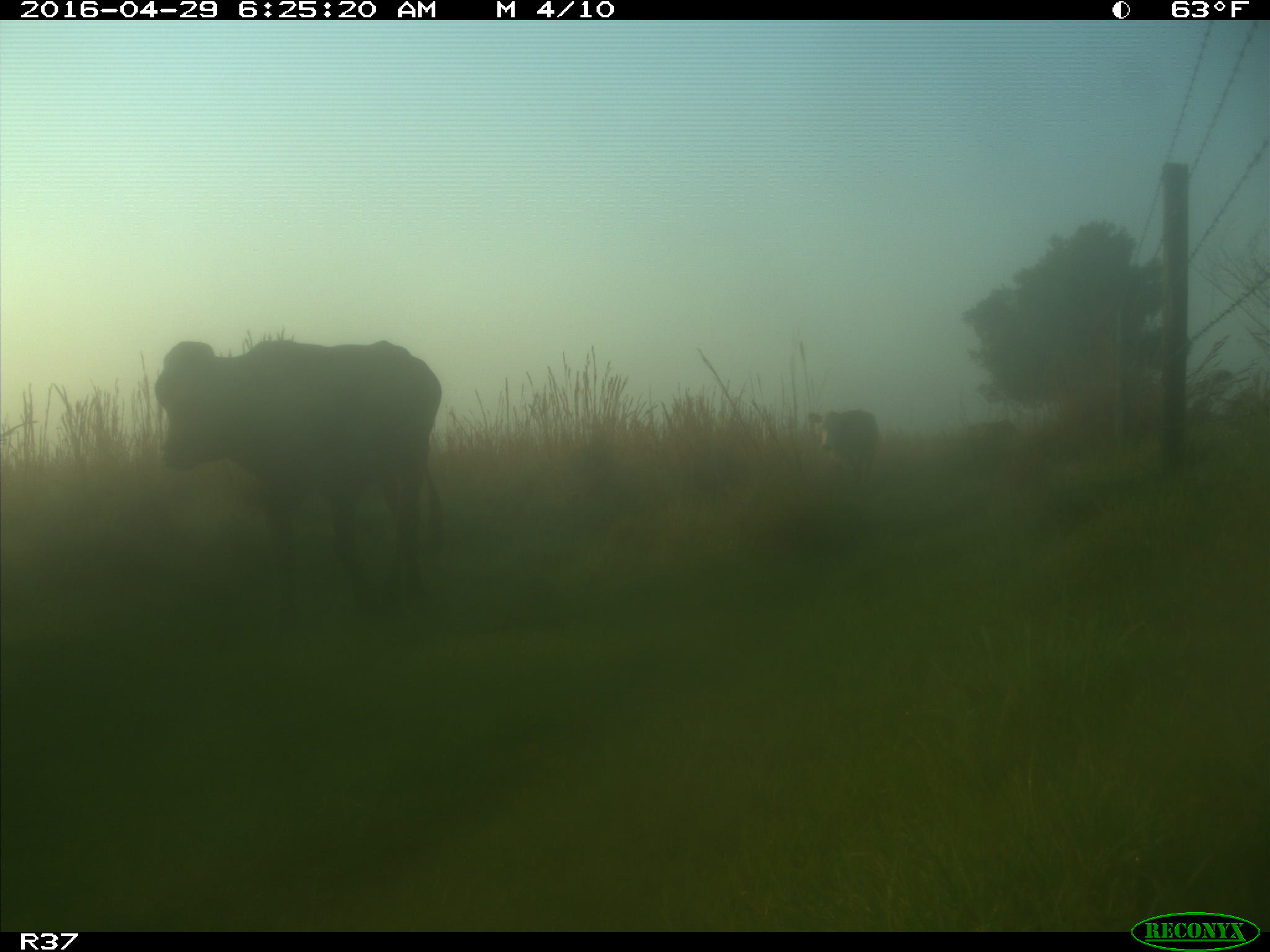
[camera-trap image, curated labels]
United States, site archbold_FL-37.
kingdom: Animalia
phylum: Chordata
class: Mammalia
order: Artiodactyla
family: Bovidae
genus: Bos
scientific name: Bos taurus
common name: domestic cow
Bos taurus (domestic cow).